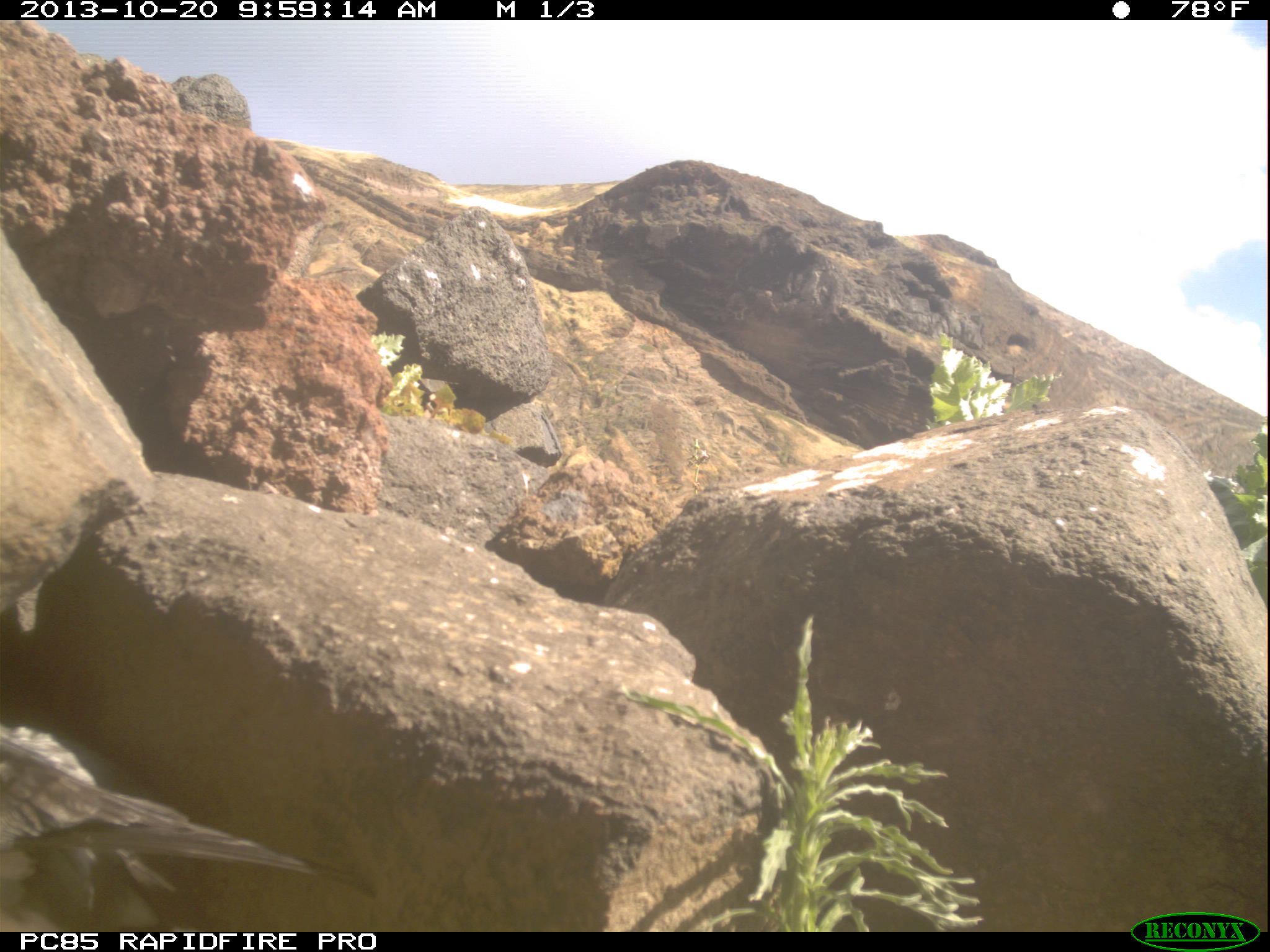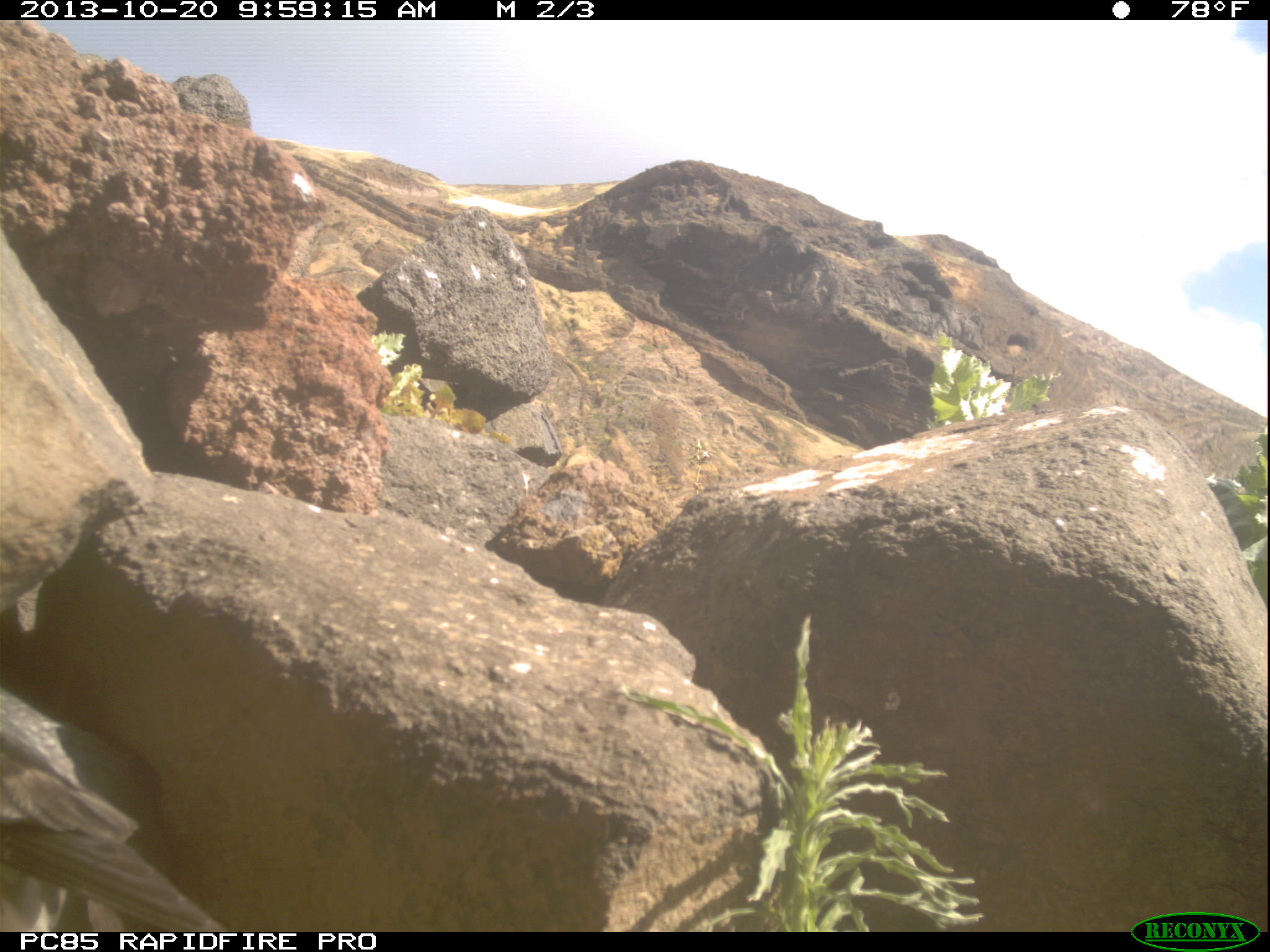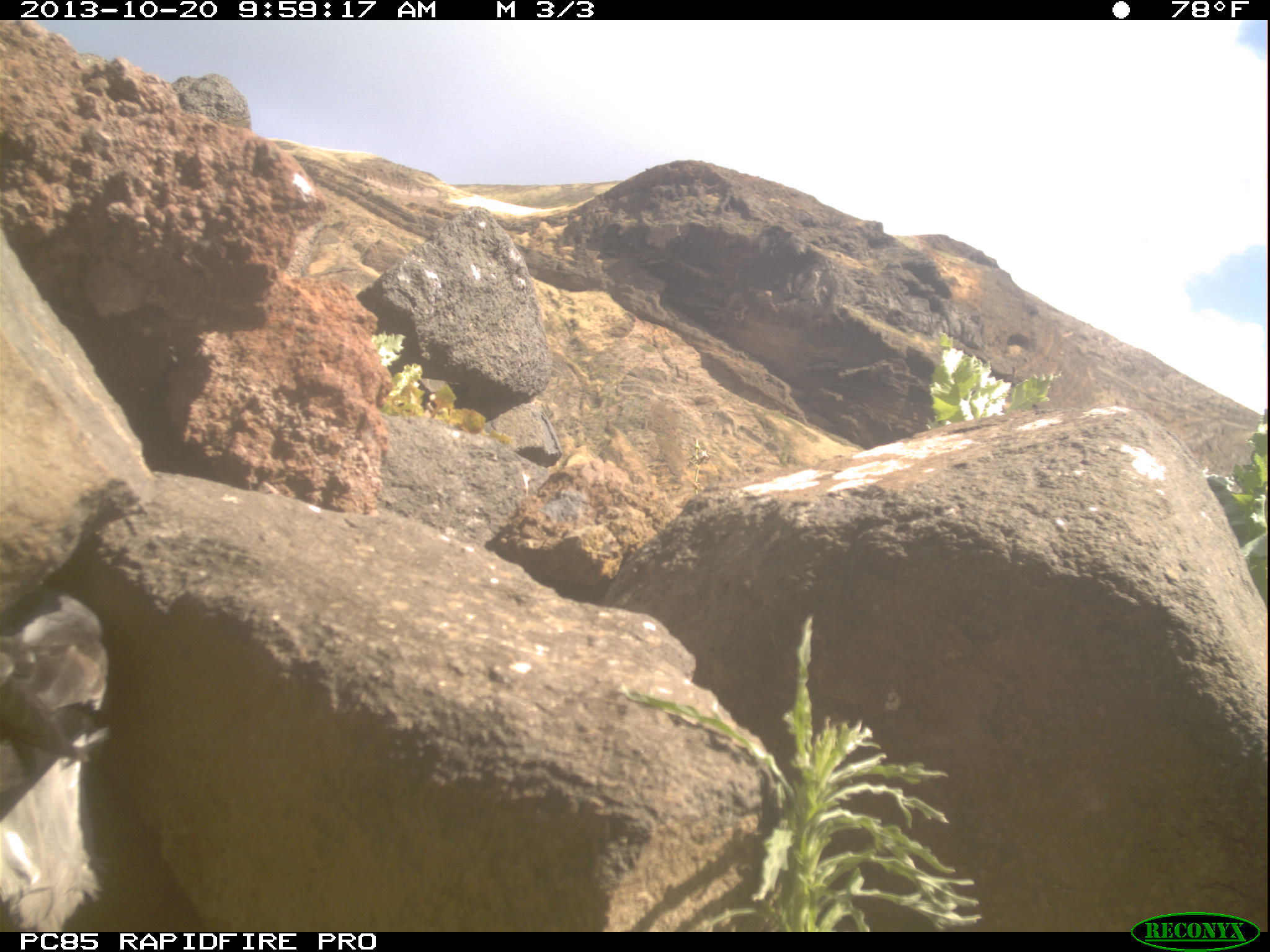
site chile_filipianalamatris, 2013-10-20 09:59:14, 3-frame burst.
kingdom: Animalia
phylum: Chordata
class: Aves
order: Procellariiformes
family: Procellariidae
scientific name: Procellariidae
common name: petrel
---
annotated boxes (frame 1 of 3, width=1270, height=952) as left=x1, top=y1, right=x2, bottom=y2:
petrel: left=0, top=681, right=394, bottom=938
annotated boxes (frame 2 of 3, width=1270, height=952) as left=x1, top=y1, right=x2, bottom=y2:
petrel: left=0, top=708, right=234, bottom=935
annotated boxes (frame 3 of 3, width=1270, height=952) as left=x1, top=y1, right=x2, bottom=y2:
petrel: left=0, top=588, right=110, bottom=930